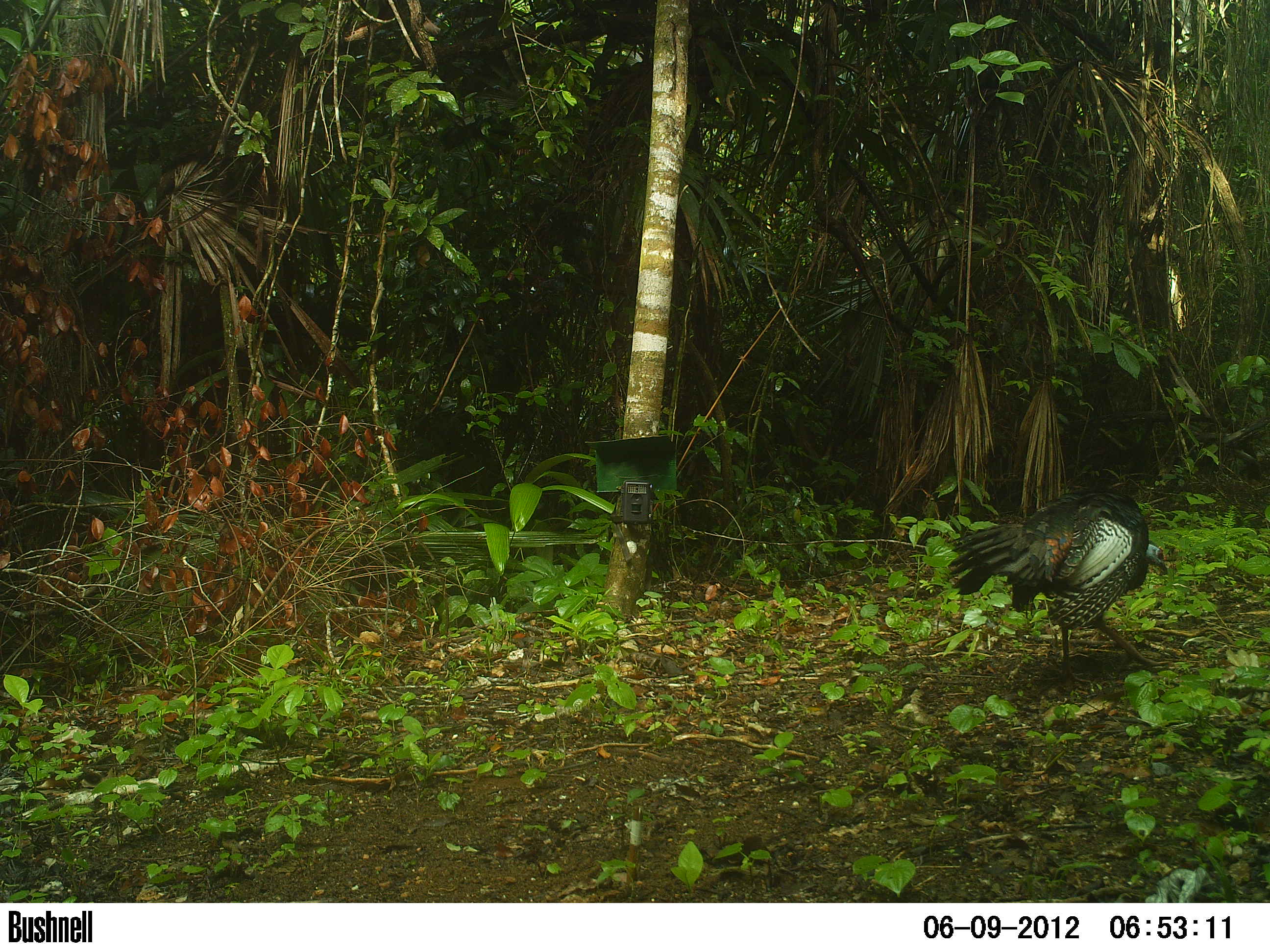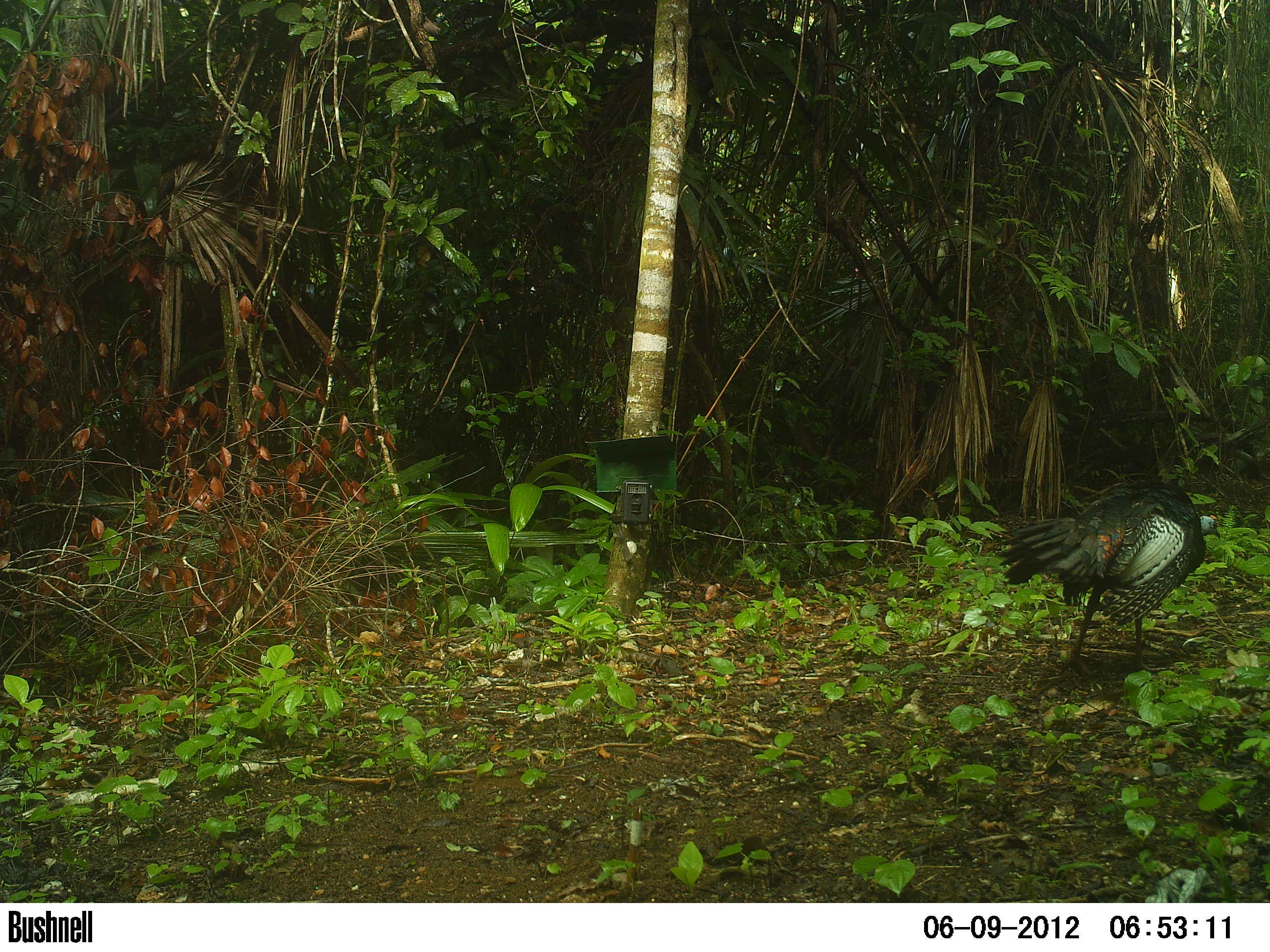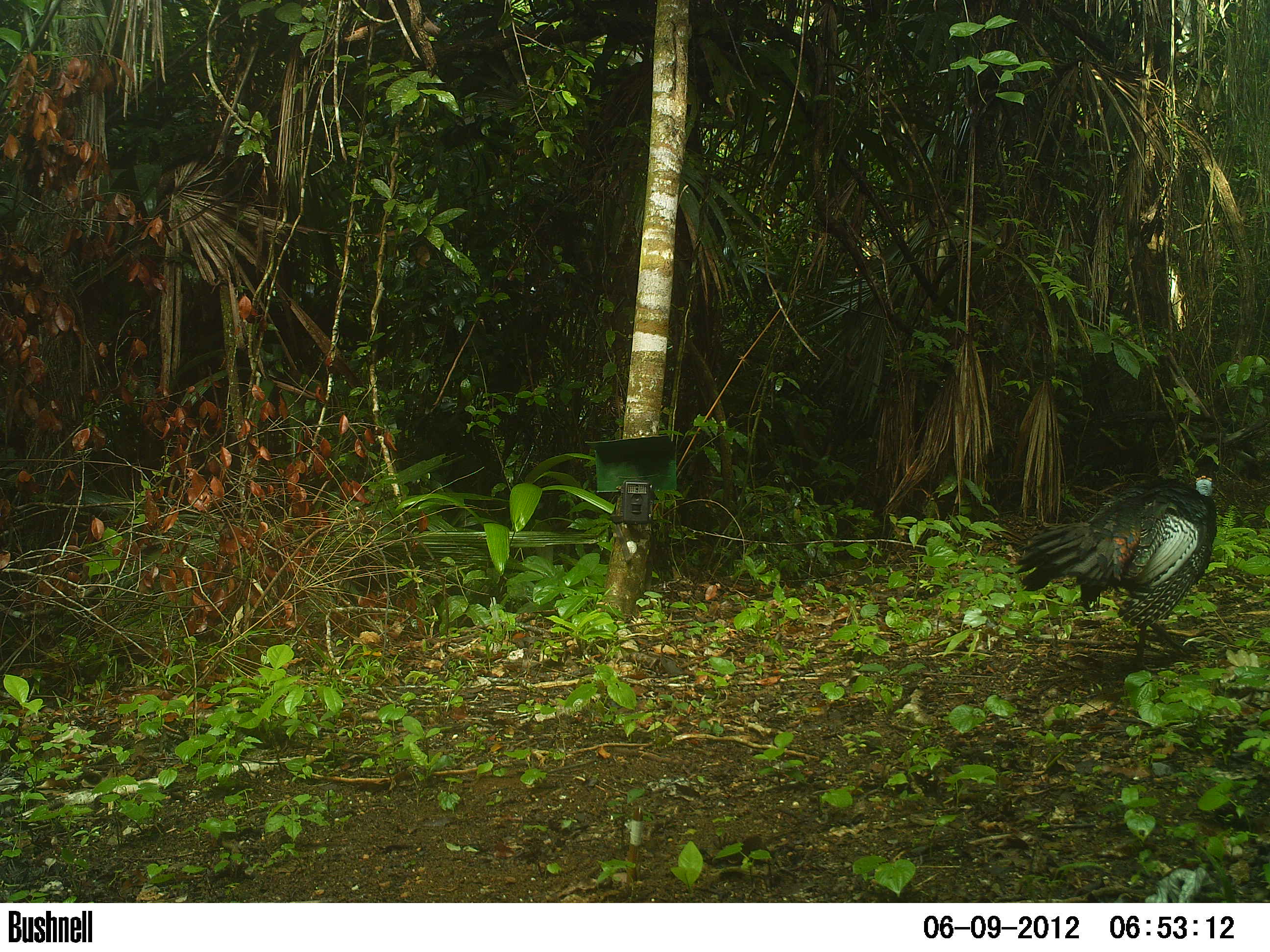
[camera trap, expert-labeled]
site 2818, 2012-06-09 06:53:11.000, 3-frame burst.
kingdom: Animalia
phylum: Chordata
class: Aves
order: Galliformes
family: Phasianidae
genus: Meleagris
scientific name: Meleagris ocellata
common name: ocellated turkey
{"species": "Meleagris ocellata (ocellated turkey)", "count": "2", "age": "adult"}